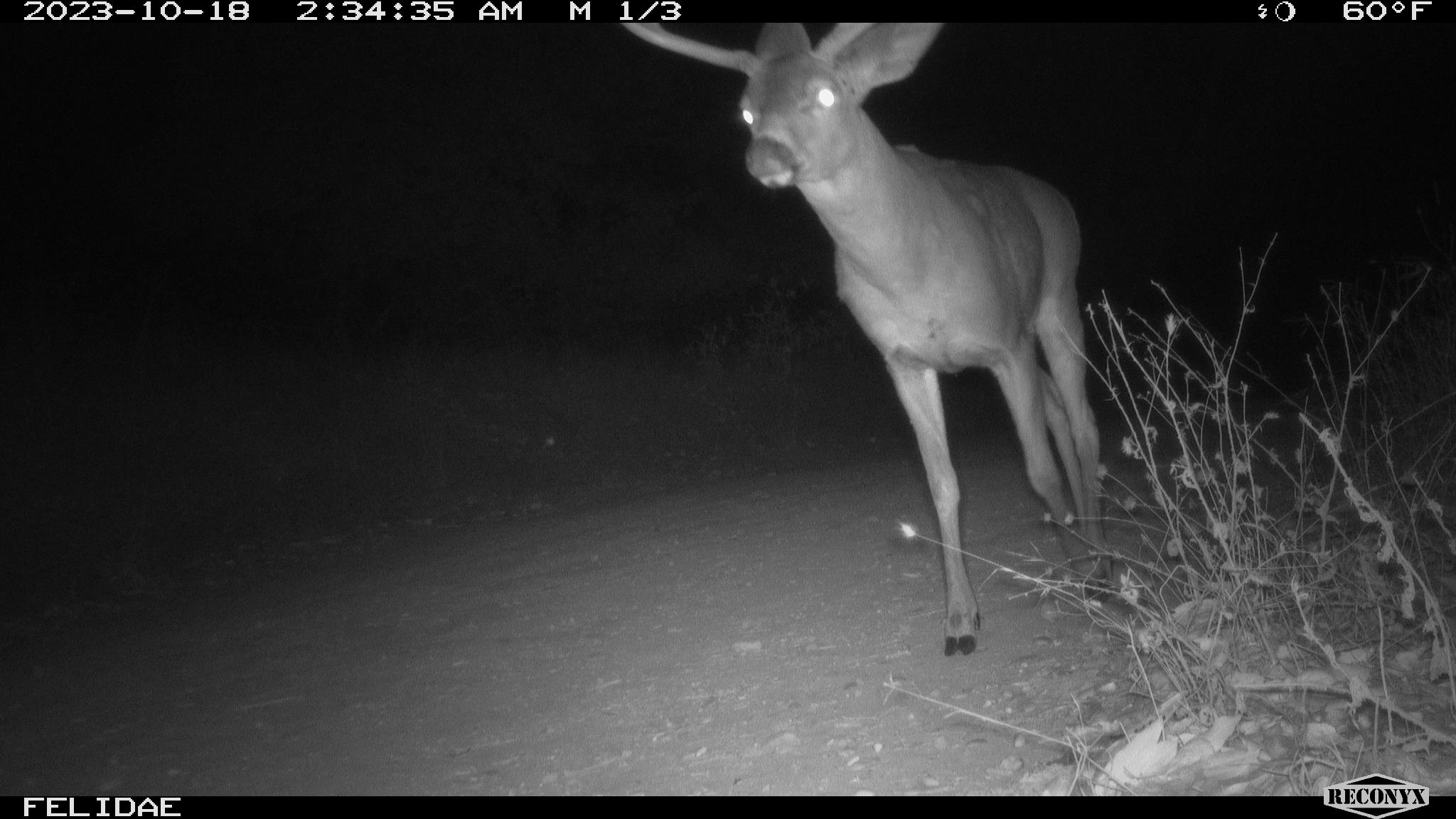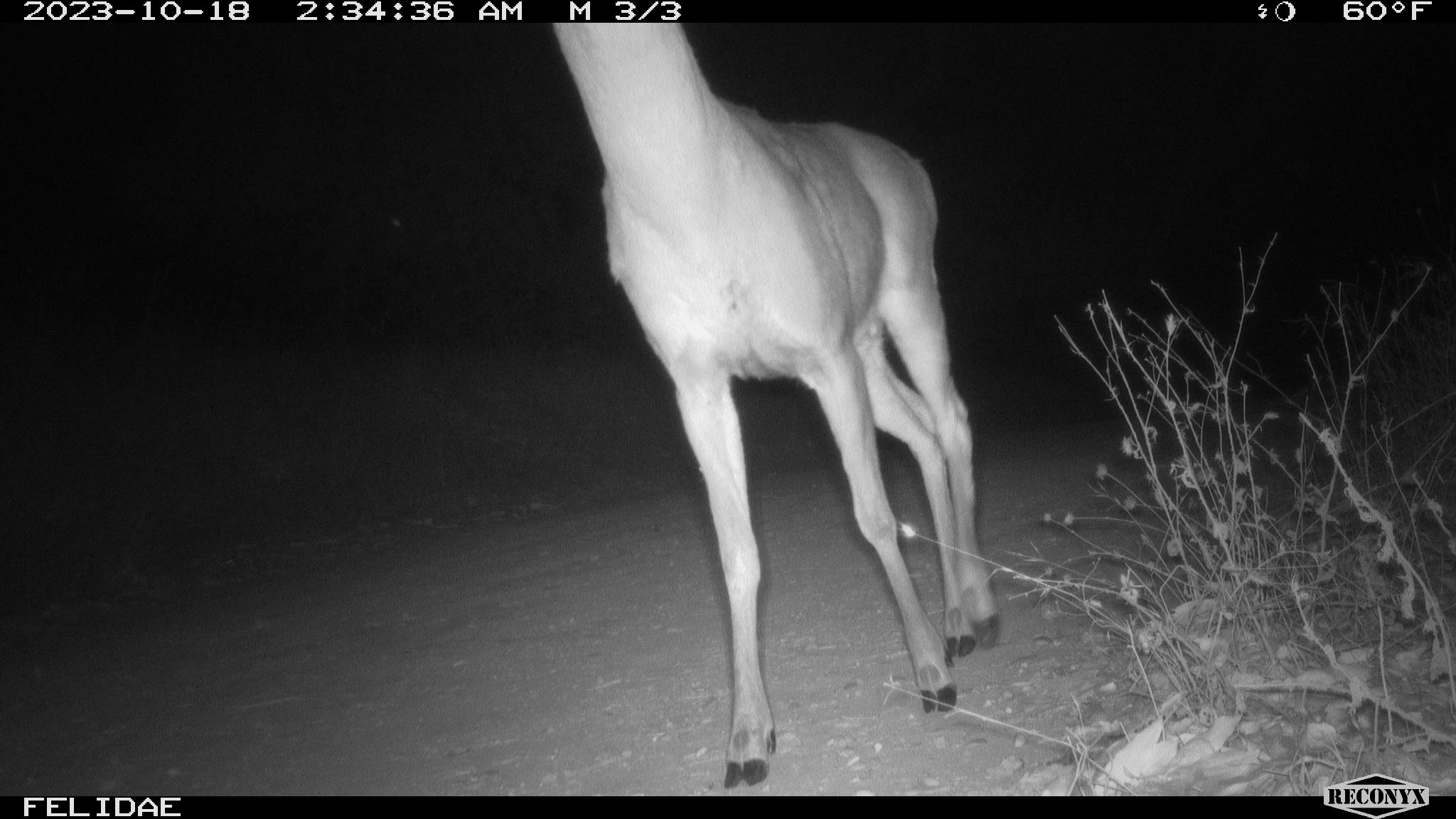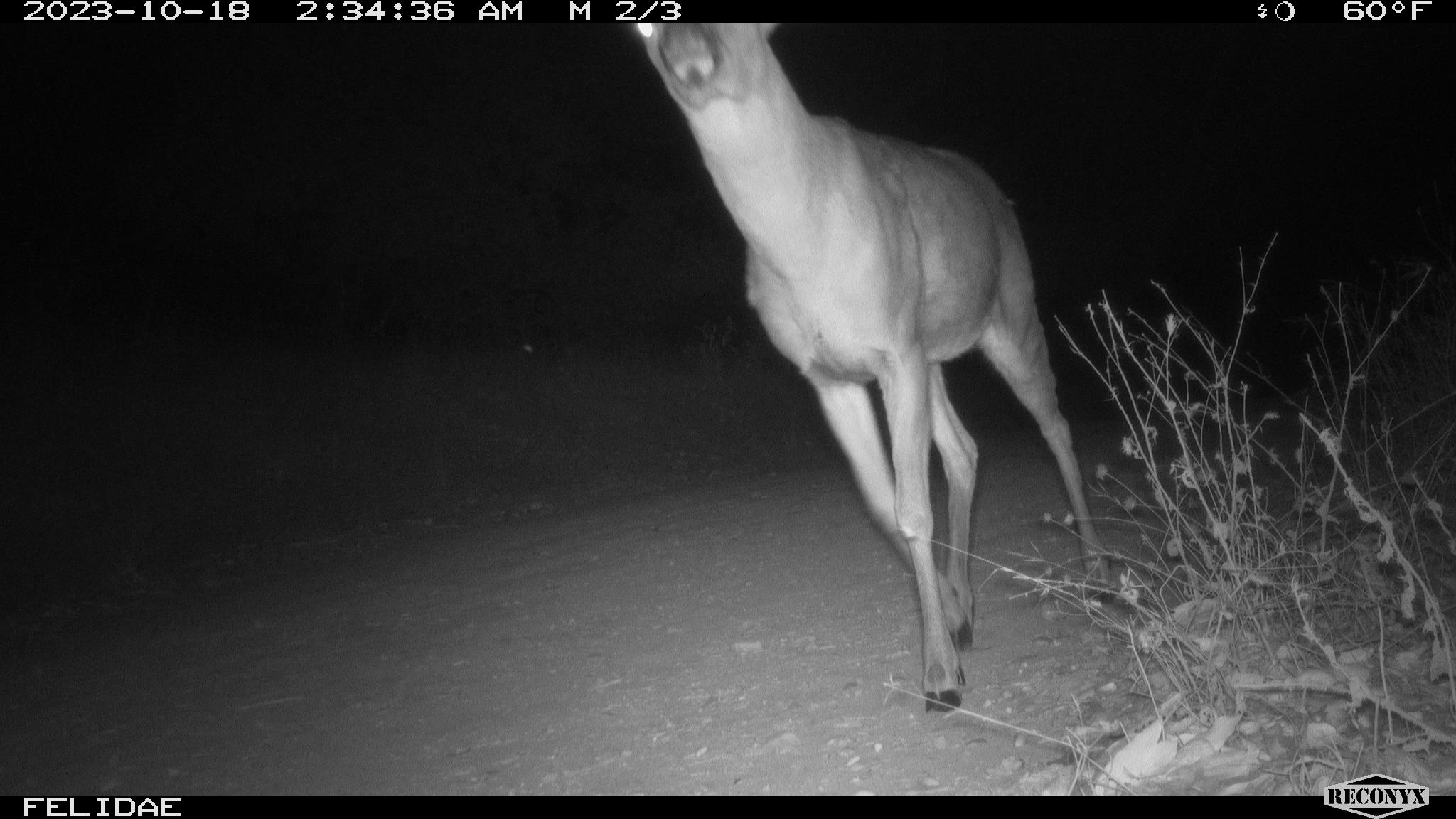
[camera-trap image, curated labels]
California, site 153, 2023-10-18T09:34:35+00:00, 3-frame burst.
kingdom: Animalia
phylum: Chordata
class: Mammalia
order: Artiodactyla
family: Cervidae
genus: Odocoileus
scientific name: Odocoileus hemionus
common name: mule deer